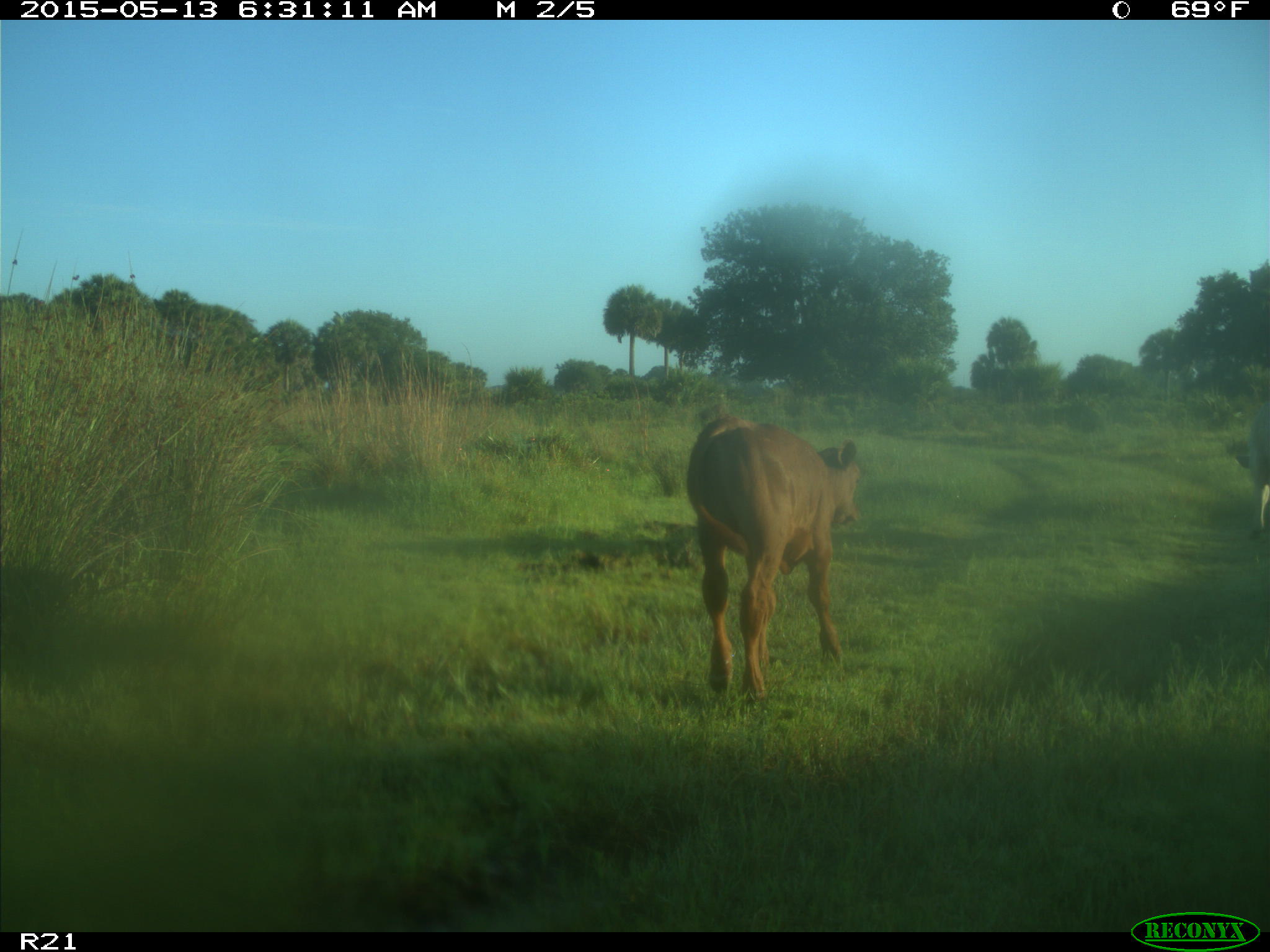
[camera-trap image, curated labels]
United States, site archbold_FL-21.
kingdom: Animalia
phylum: Chordata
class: Mammalia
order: Artiodactyla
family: Bovidae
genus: Bos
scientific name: Bos taurus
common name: domestic cow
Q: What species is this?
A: Bos taurus (domestic cow).